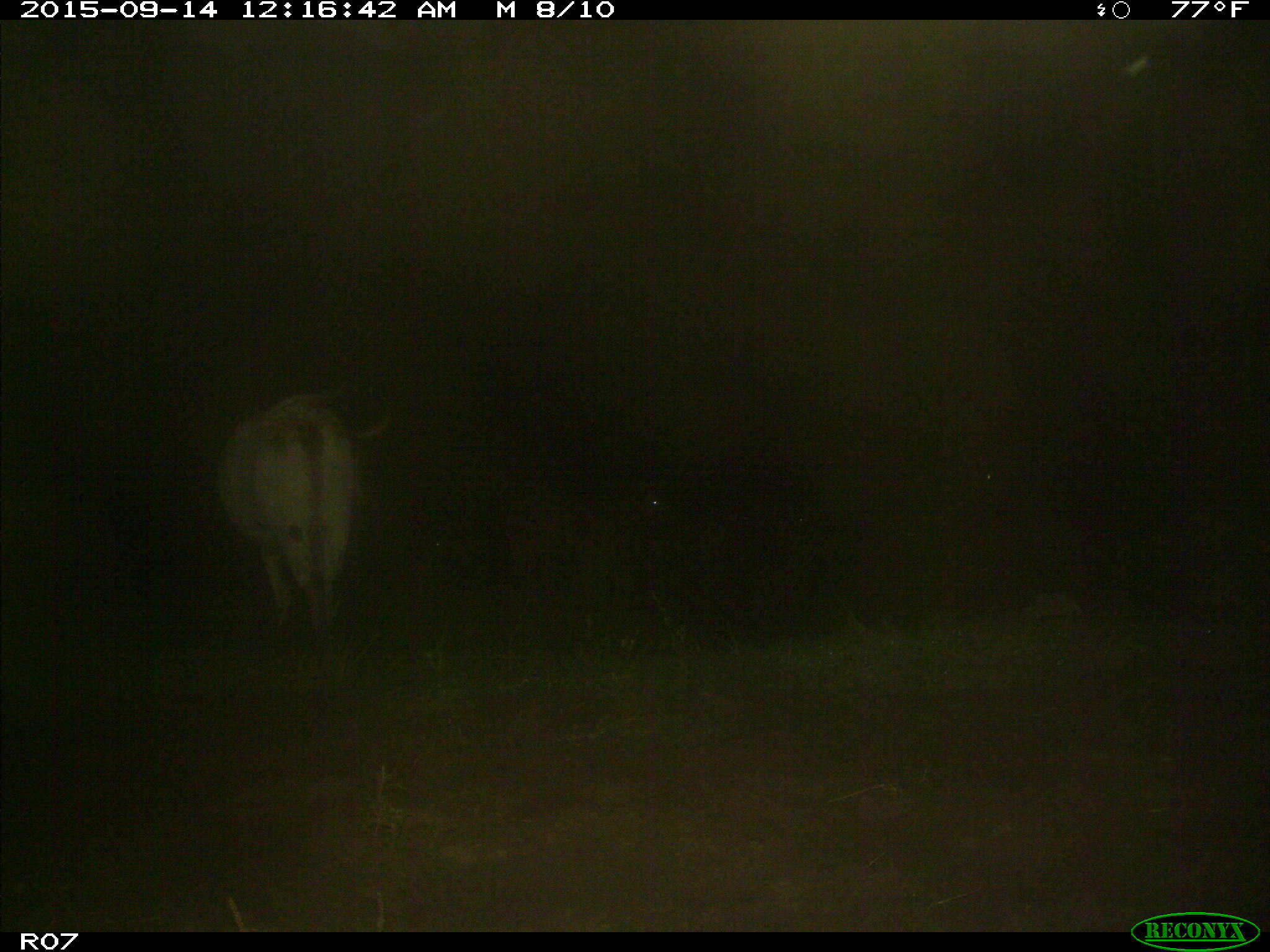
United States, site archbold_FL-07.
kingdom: Animalia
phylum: Chordata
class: Mammalia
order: Artiodactyla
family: Bovidae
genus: Bos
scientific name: Bos taurus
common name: domestic cow